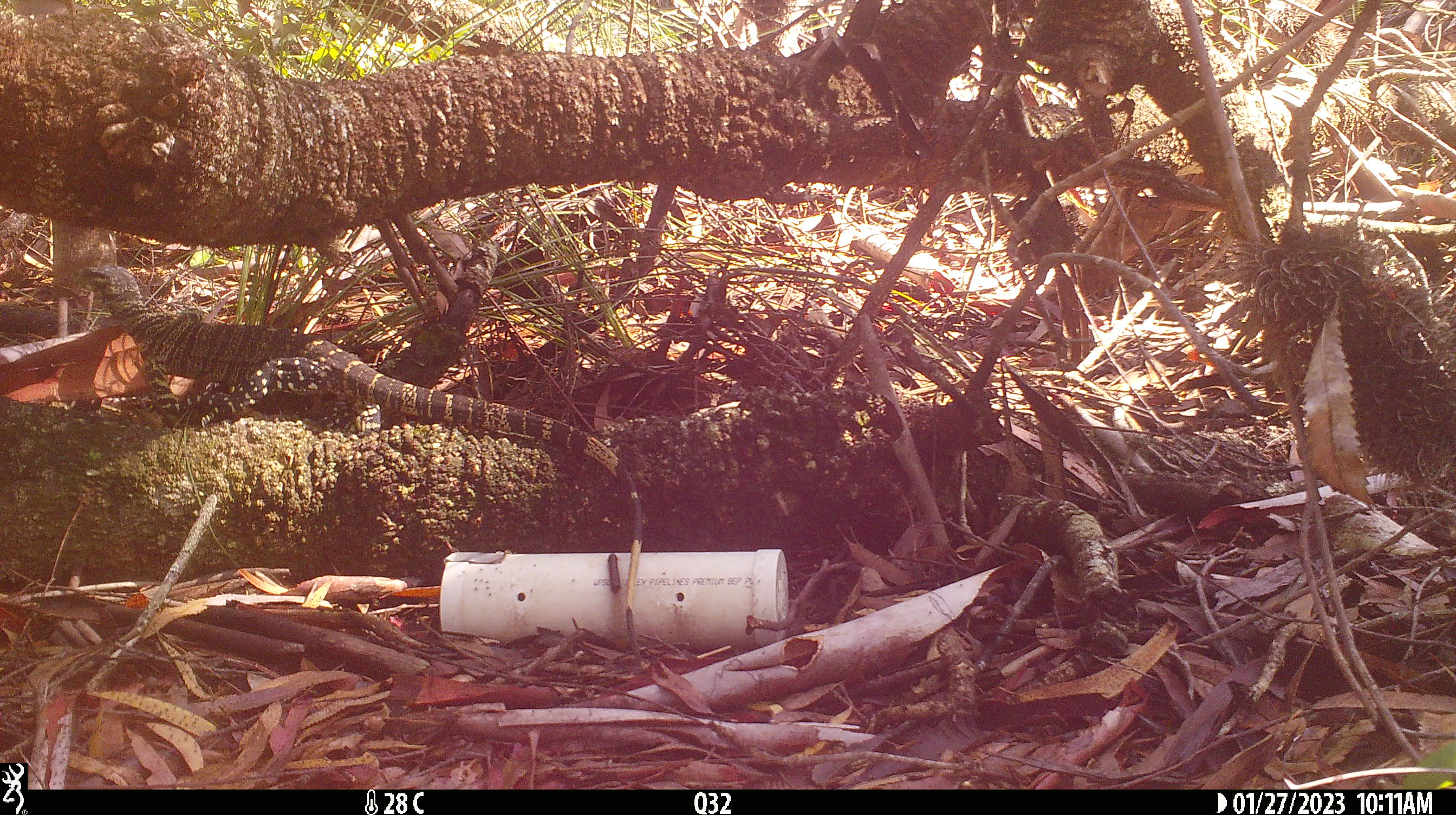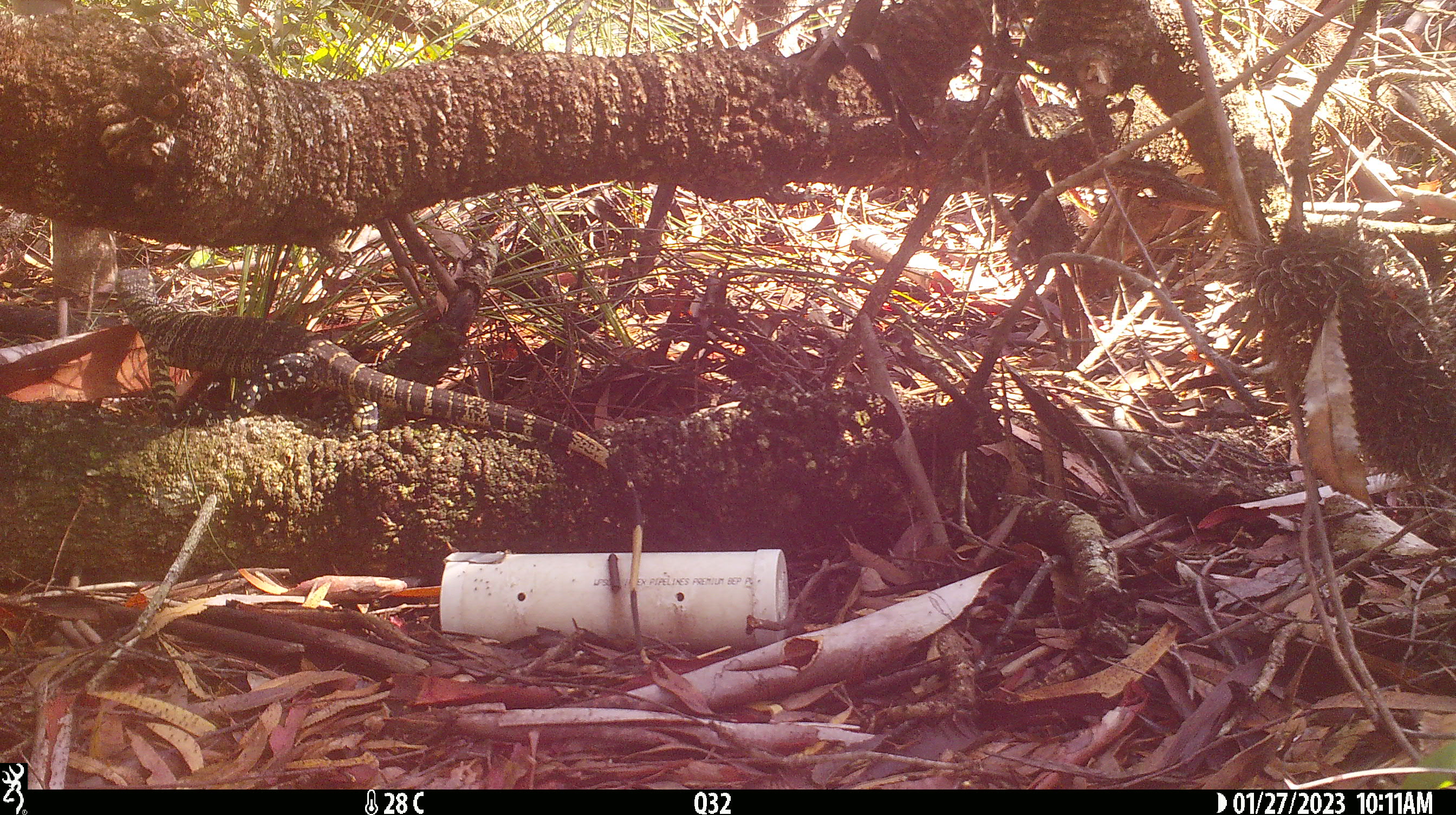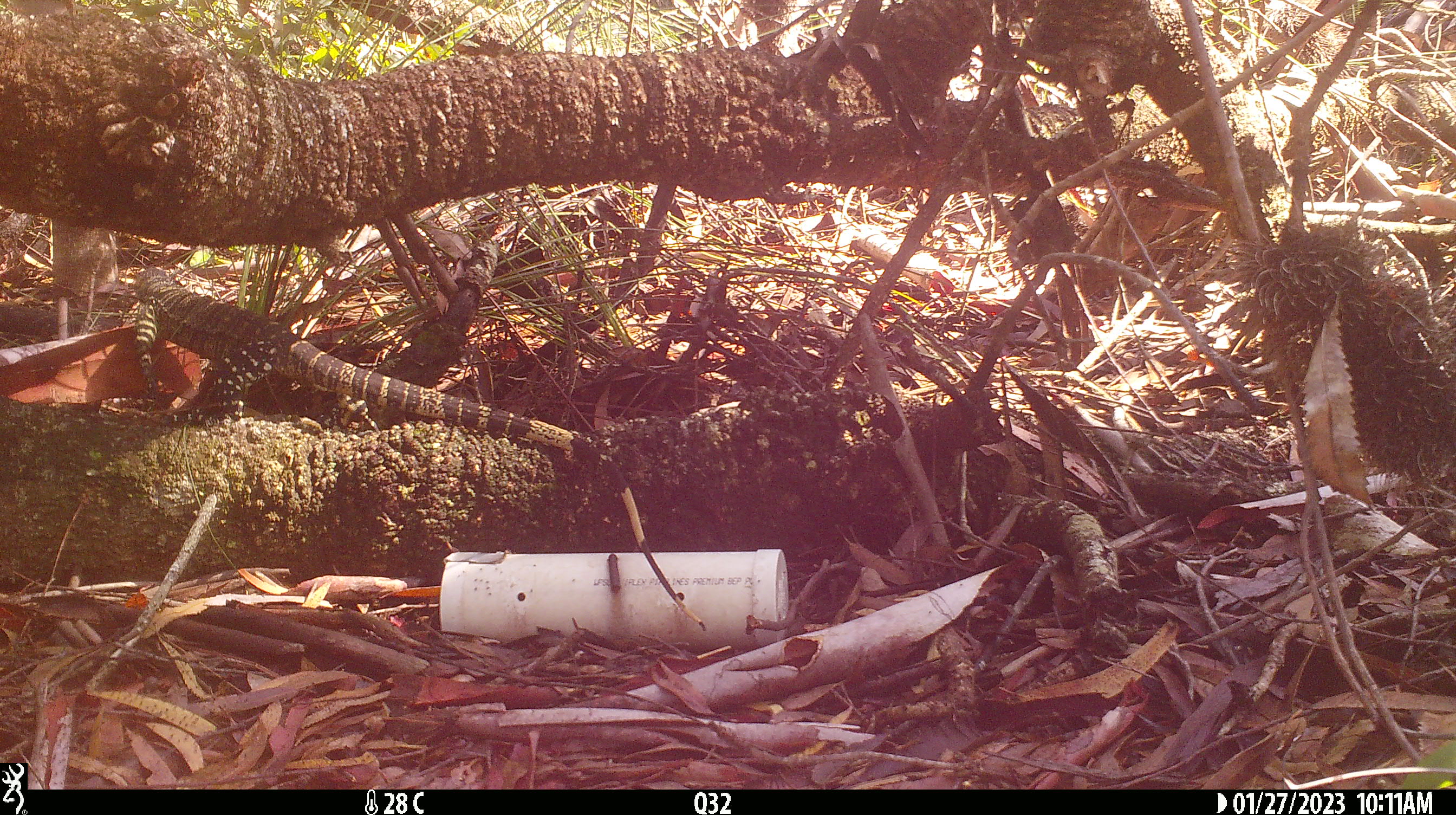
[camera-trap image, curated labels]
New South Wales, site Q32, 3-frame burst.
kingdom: Animalia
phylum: Chordata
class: Reptilia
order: Squamata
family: Varanidae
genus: Varanus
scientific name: Varanus varius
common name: lace monitor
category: goanna